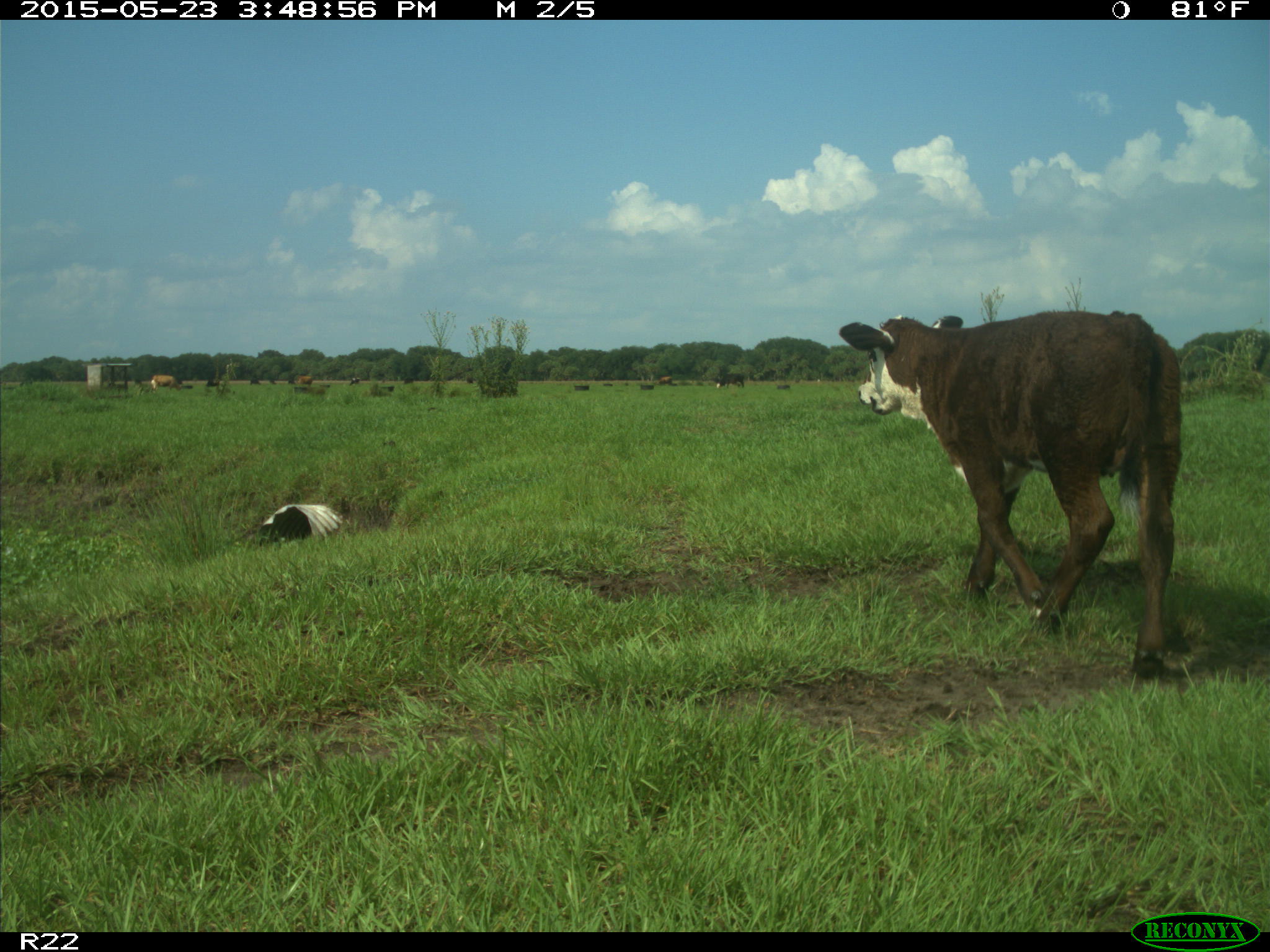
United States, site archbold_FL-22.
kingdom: Animalia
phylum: Chordata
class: Mammalia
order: Artiodactyla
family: Bovidae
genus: Bos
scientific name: Bos taurus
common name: domestic cow